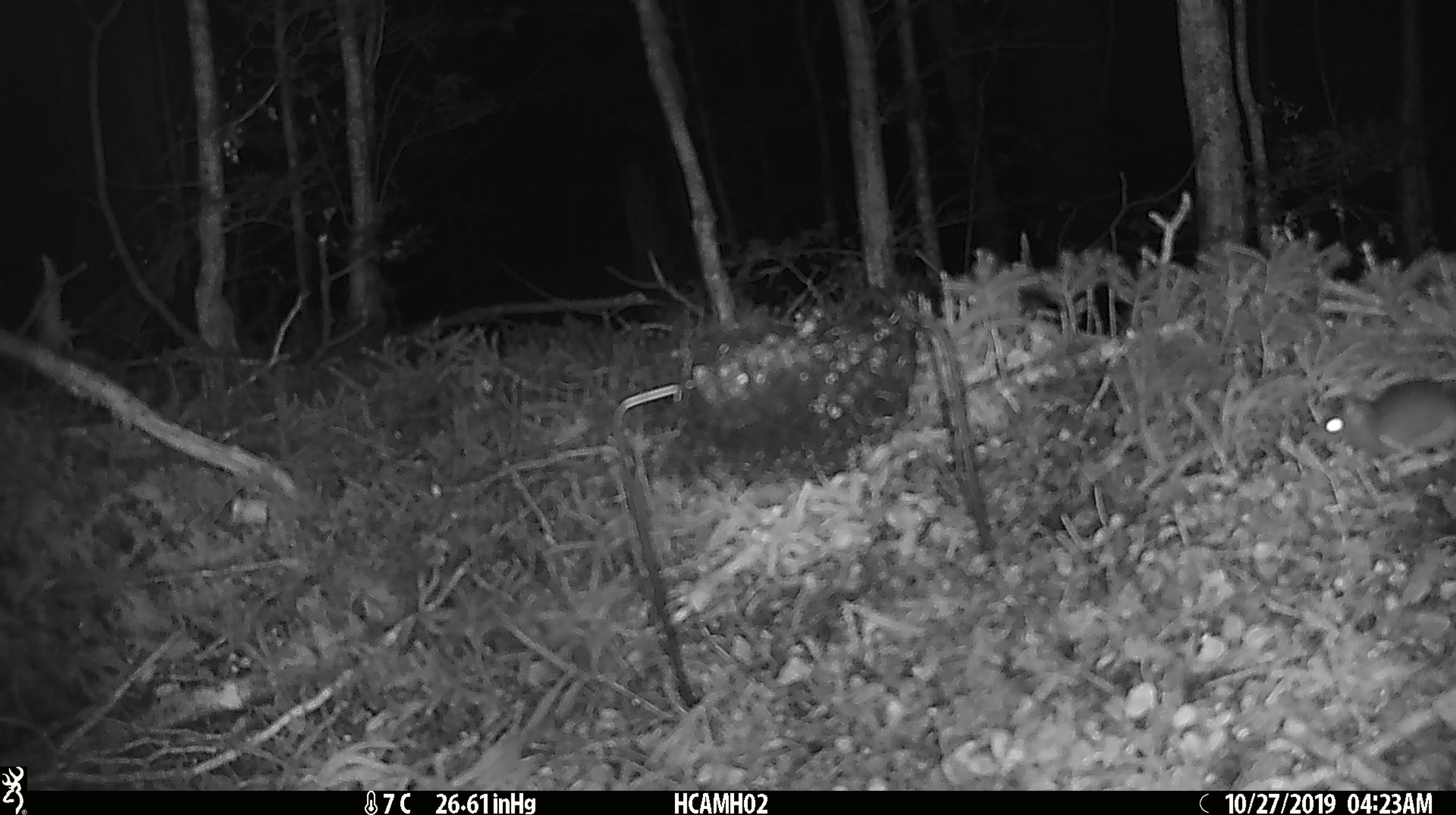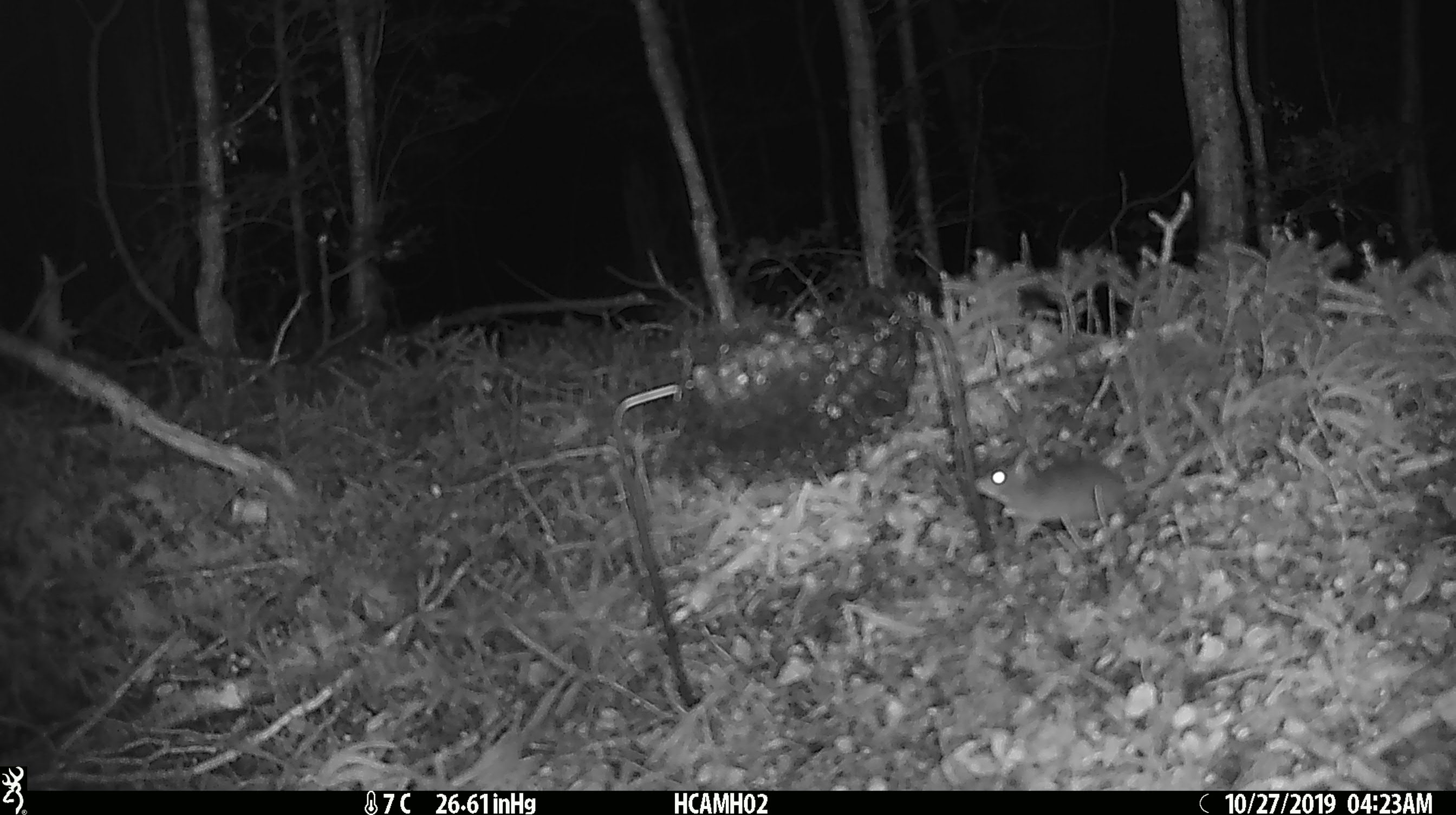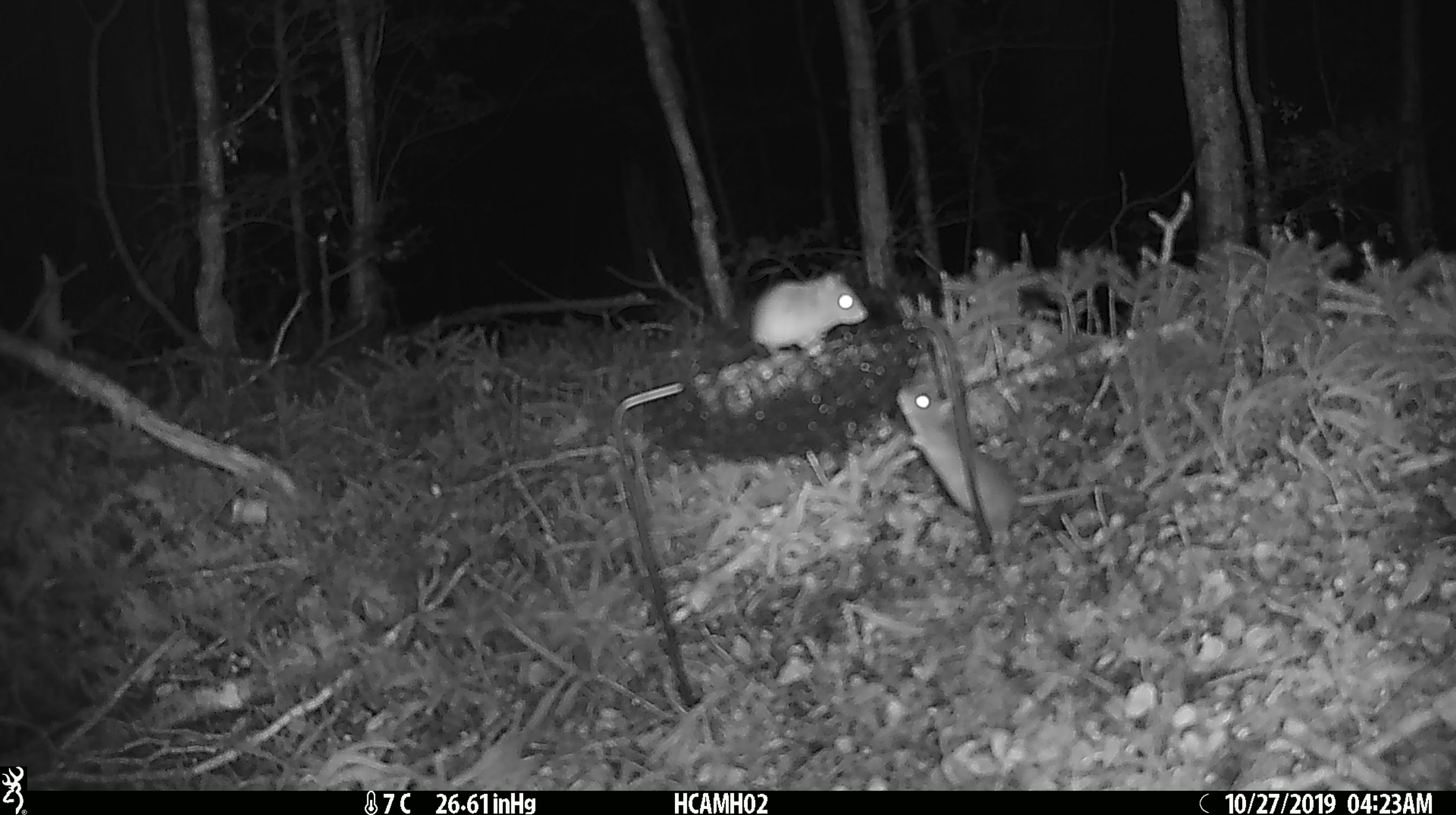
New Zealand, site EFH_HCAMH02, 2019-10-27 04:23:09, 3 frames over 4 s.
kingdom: Animalia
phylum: Chordata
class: Mammalia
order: Rodentia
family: Muridae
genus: Mus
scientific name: Mus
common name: mouse